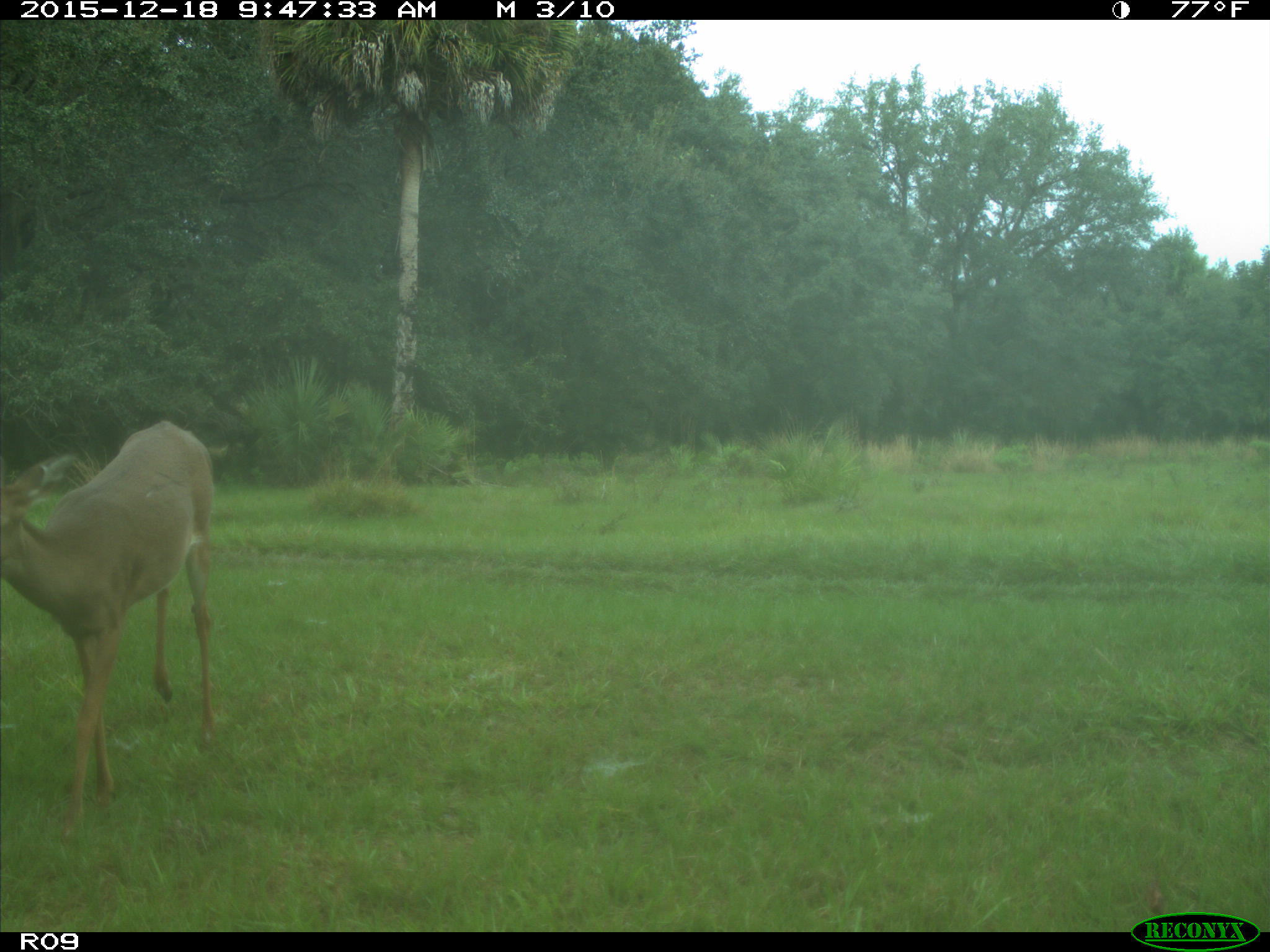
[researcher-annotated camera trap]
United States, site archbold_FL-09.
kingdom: Animalia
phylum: Chordata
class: Mammalia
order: Artiodactyla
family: Cervidae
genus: Odocoileus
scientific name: Odocoileus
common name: deer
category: unidentified deer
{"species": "unidentified deer (deer) (Odocoileus)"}